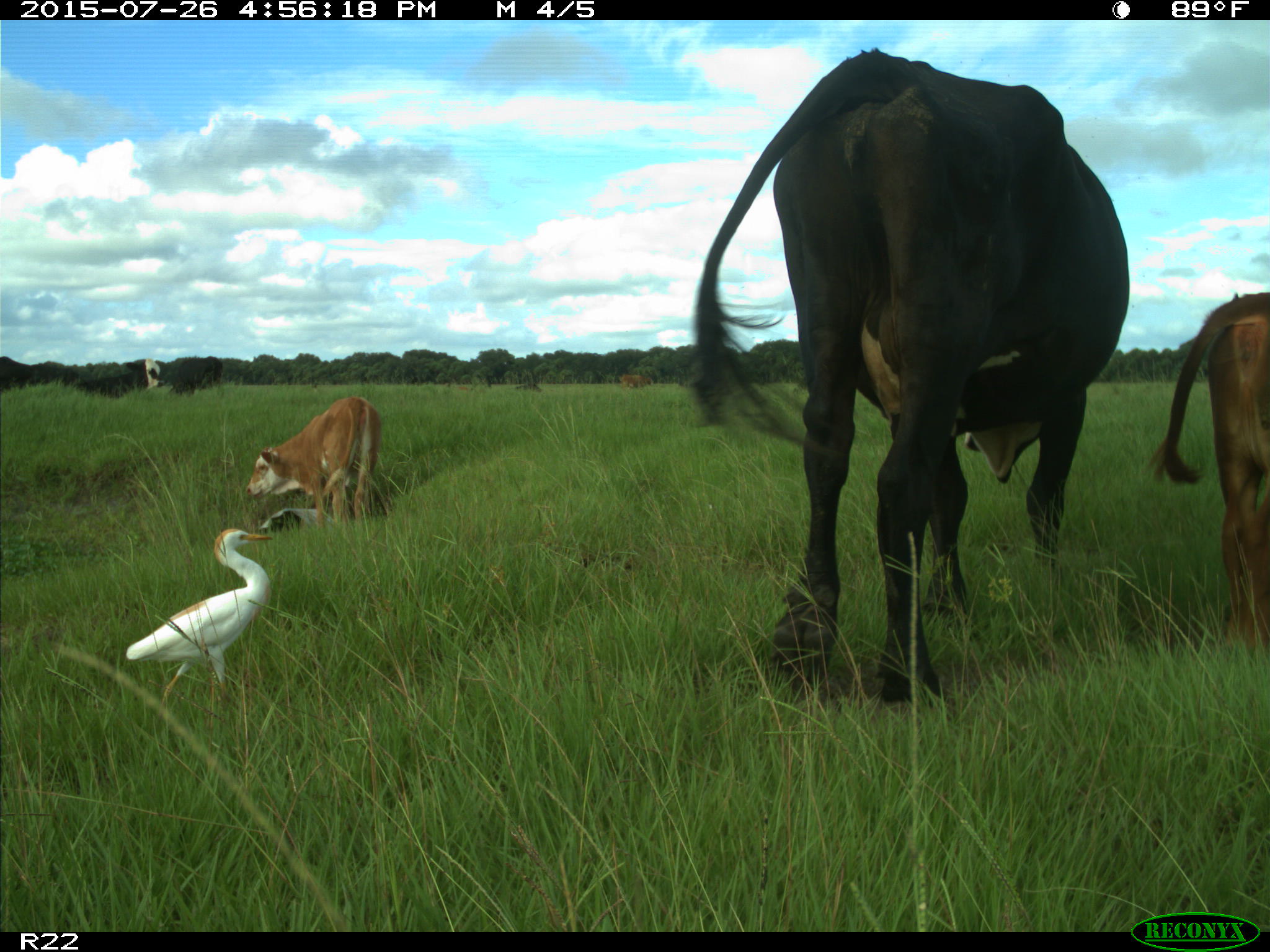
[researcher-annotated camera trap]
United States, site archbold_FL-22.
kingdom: Animalia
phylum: Chordata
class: Mammalia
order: Artiodactyla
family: Bovidae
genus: Bos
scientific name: Bos taurus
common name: domestic cow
Bos taurus (domestic cow).